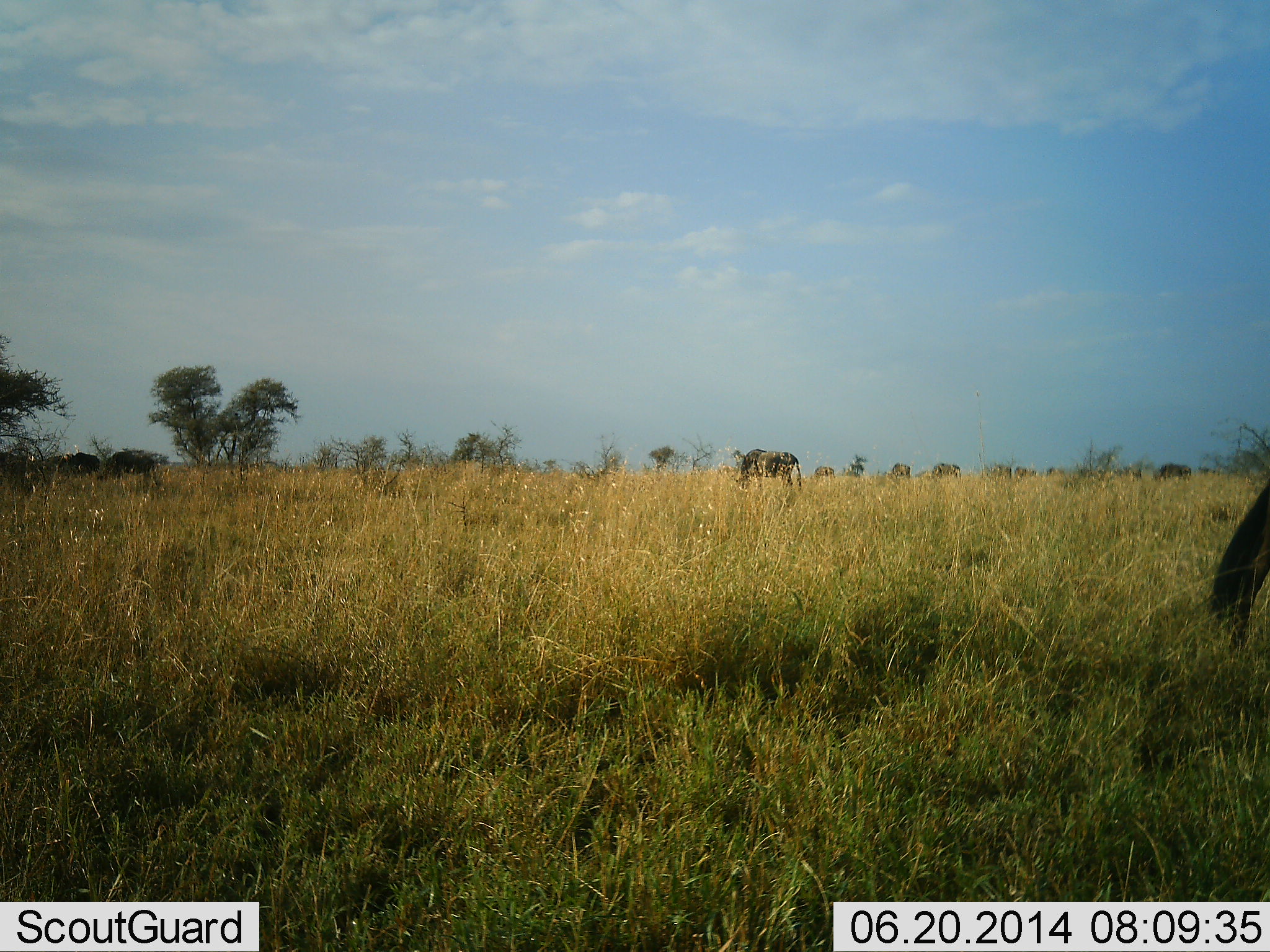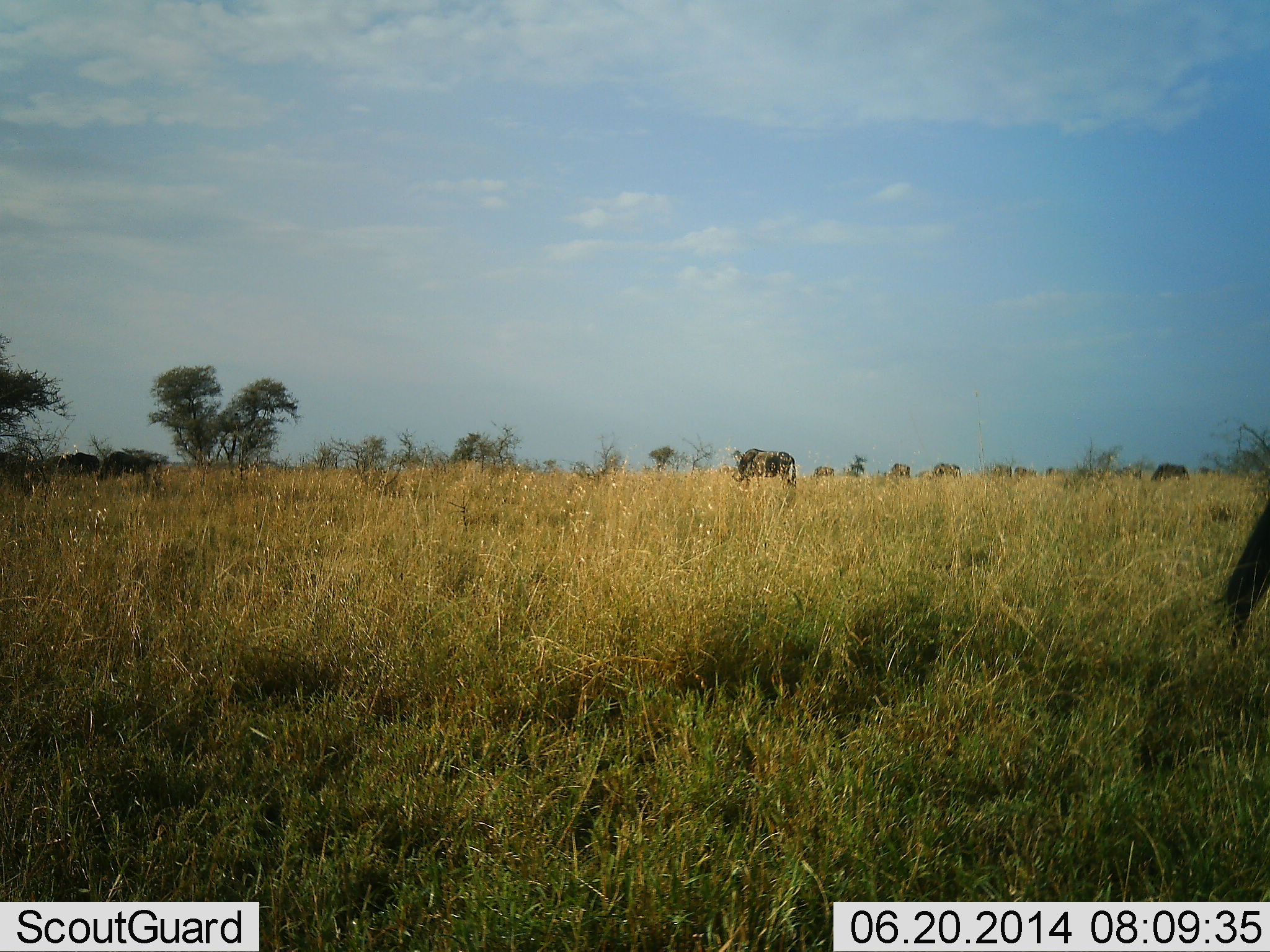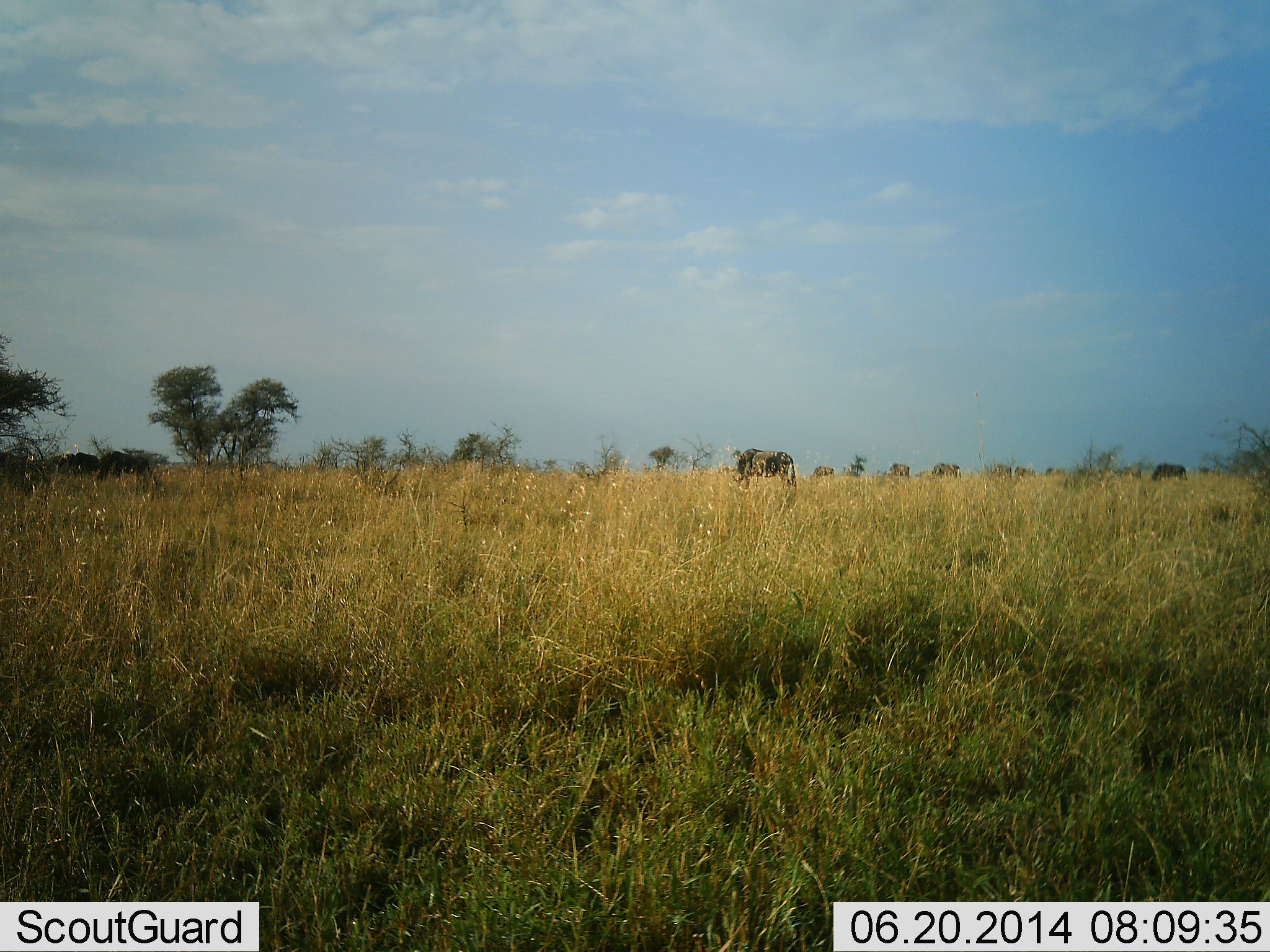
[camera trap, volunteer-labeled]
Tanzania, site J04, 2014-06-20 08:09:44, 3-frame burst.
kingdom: Animalia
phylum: Chordata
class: Mammalia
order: Artiodactyla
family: Bovidae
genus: Connochaetes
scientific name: Connochaetes taurinus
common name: blue wildebeest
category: wildebeest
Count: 6.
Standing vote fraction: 44%.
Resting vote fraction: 3%.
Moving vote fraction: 26%.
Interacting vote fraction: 0%.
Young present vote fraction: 3%.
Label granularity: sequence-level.